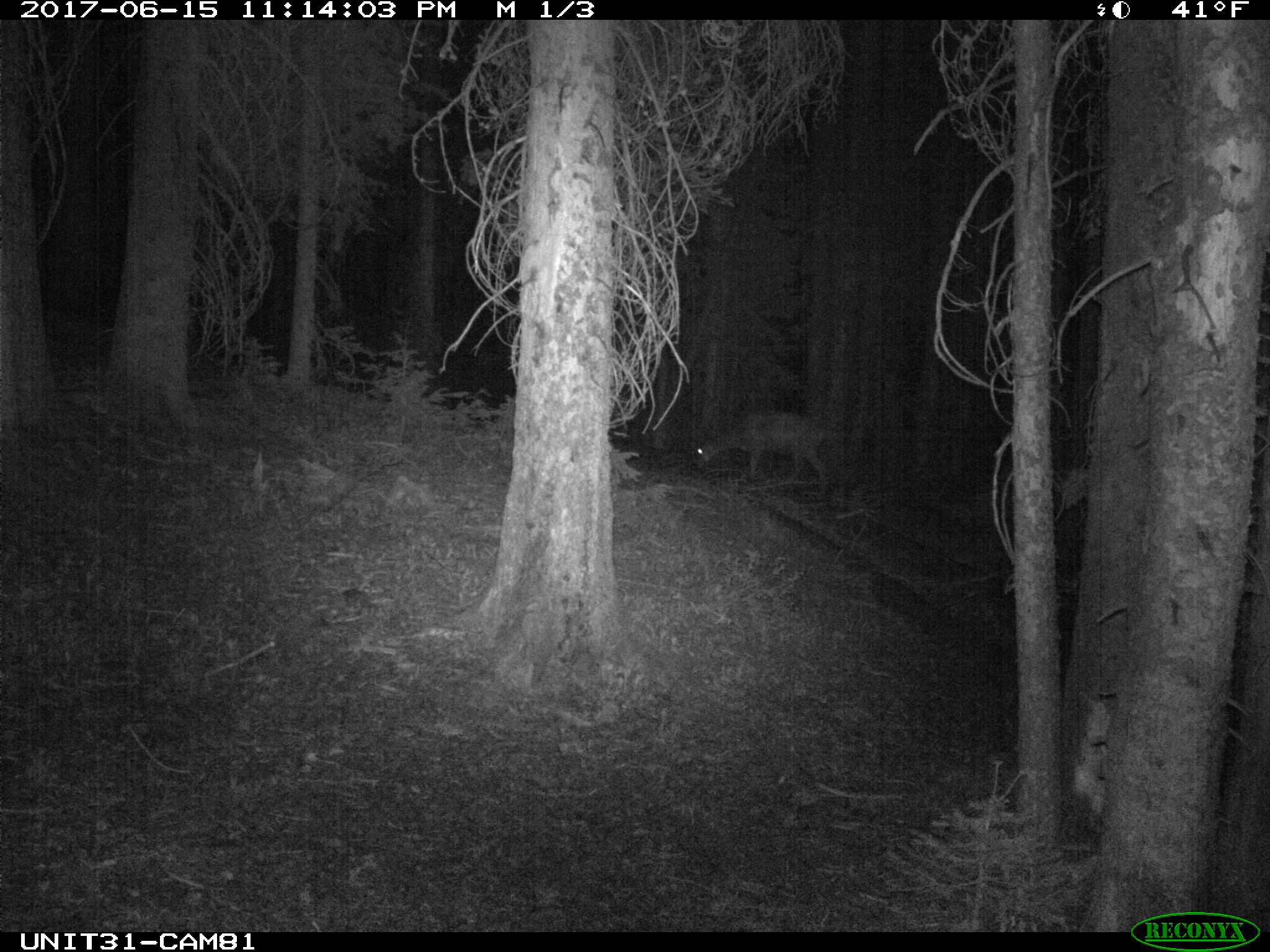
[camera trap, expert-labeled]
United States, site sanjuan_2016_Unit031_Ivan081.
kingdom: Animalia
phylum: Chordata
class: Mammalia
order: Artiodactyla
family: Cervidae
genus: Odocoileus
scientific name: Odocoileus hemionus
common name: mule deer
Odocoileus hemionus (mule deer).